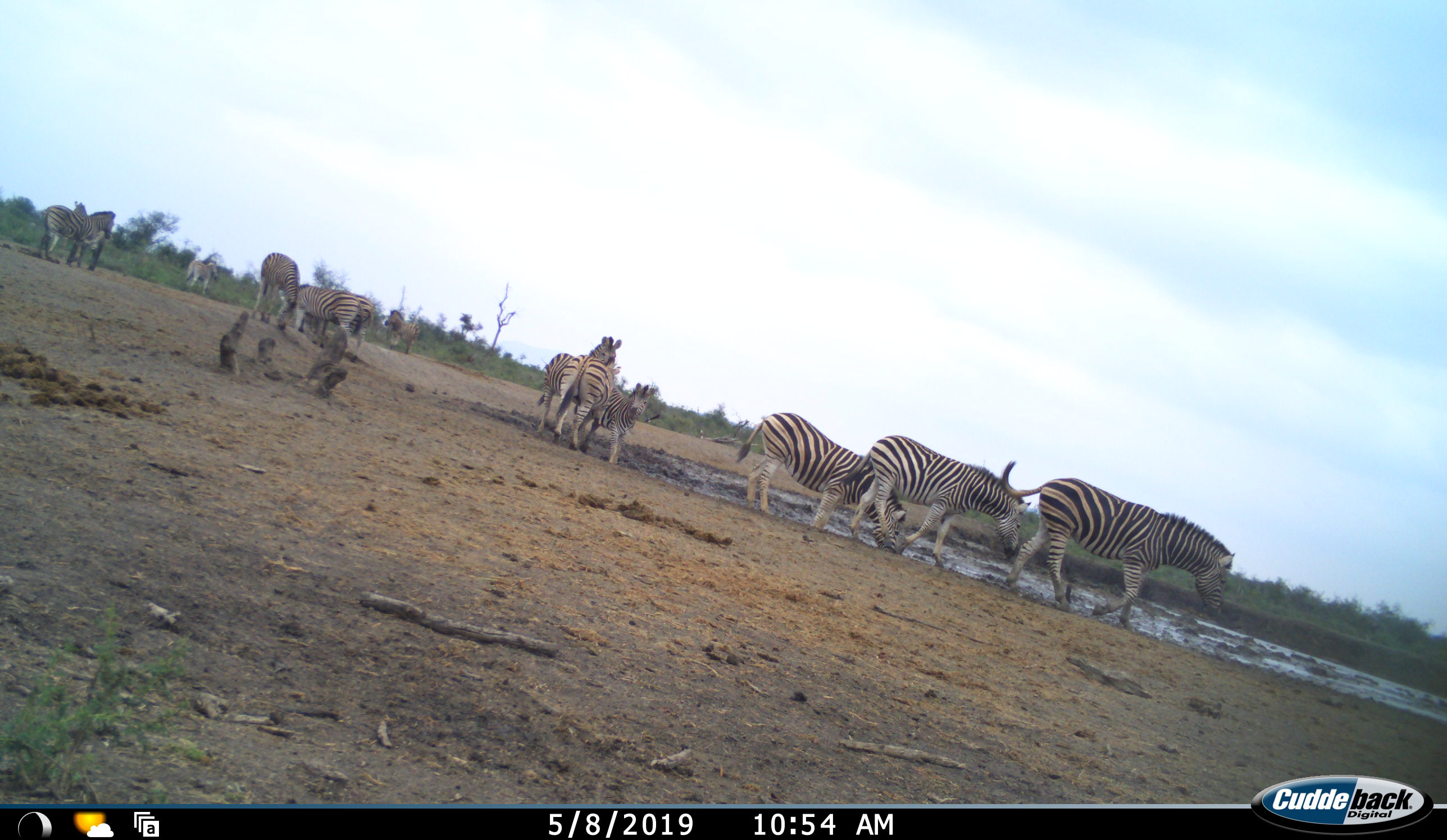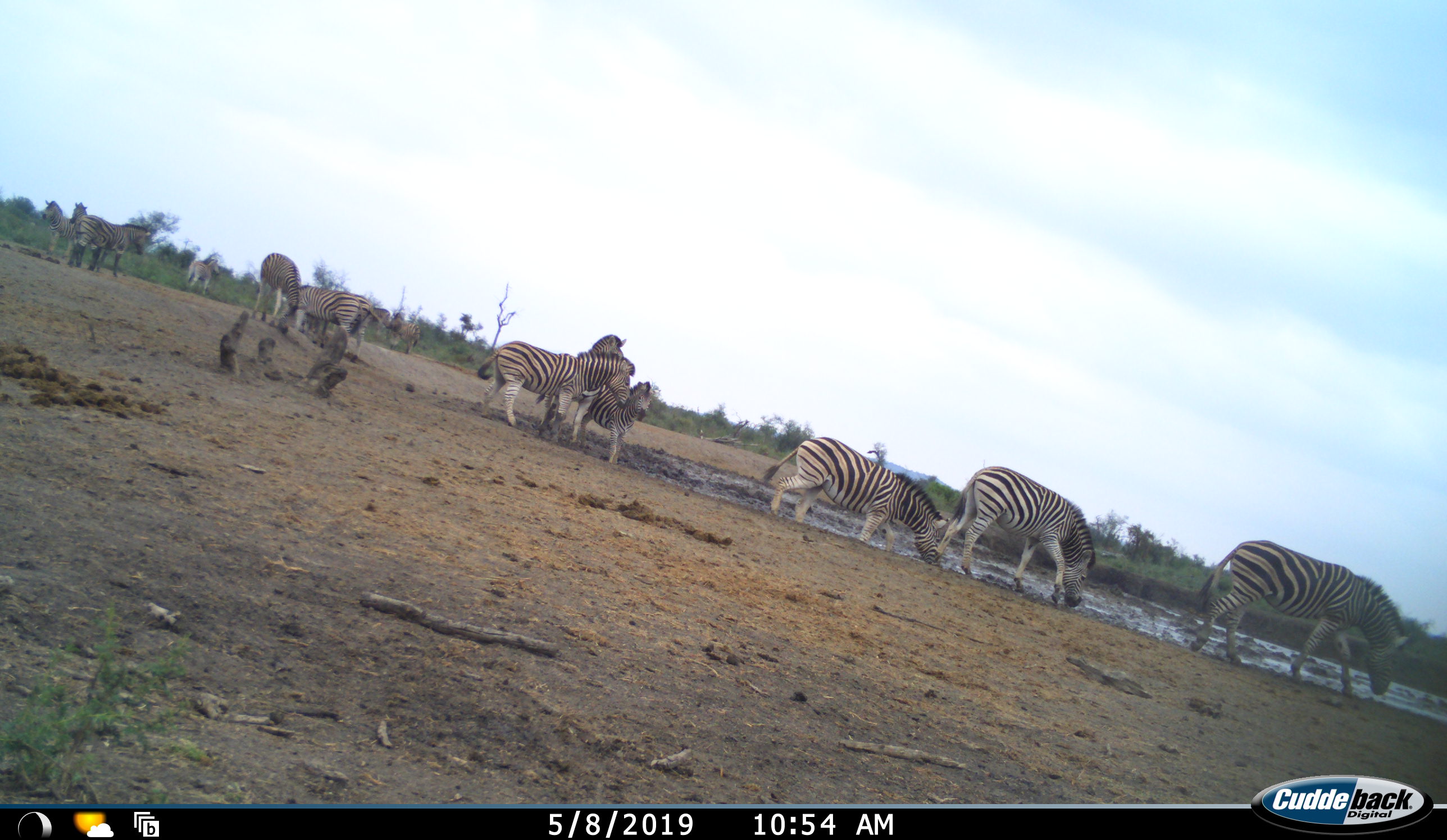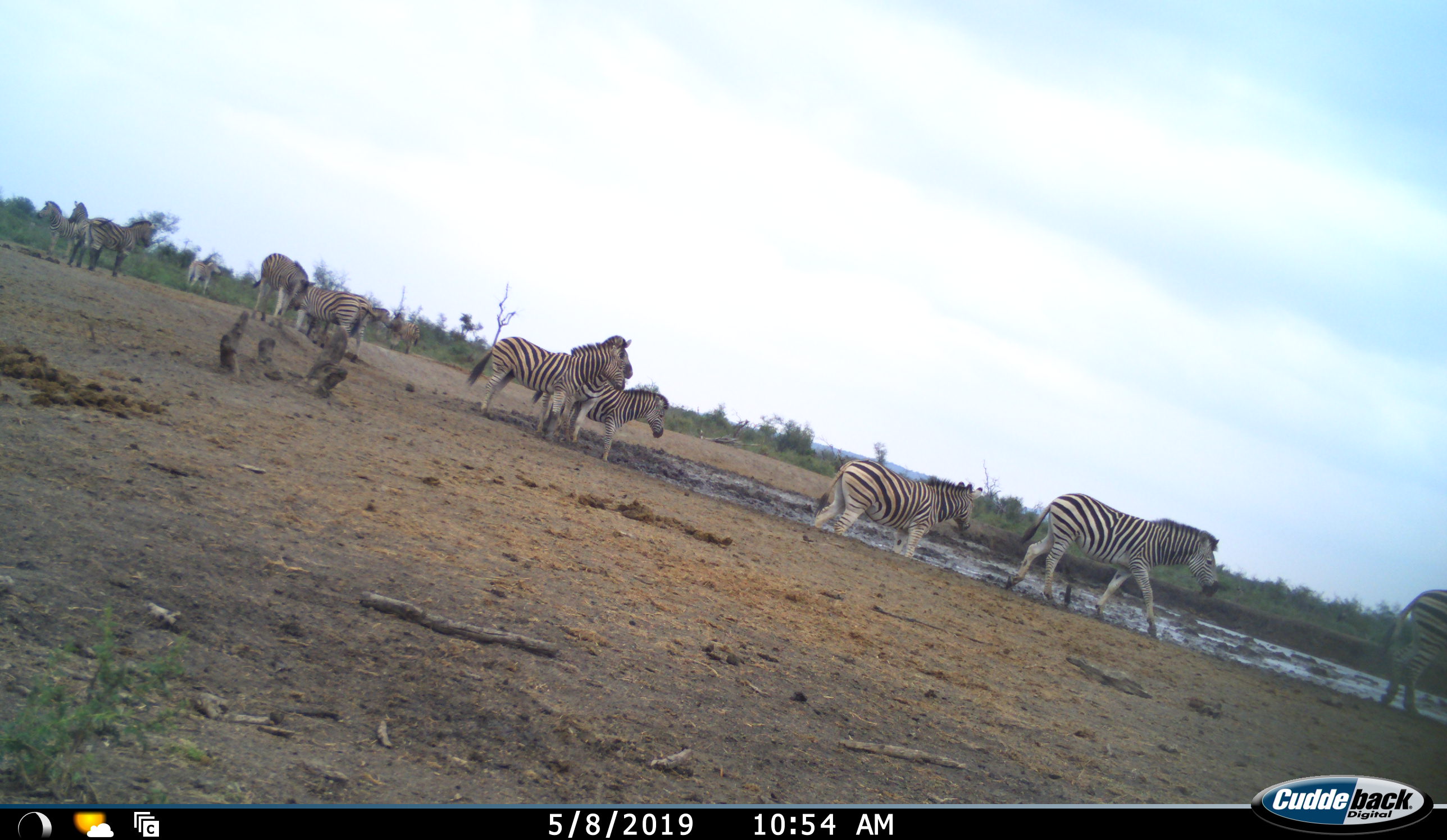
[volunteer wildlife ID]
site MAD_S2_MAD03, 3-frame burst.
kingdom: Animalia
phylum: Chordata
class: Mammalia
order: Perissodactyla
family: Equidae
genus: Equus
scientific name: Equus quagga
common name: plains zebra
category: zebraplains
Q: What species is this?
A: Zebraplains (plains zebra) (Equus quagga).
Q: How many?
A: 11-50.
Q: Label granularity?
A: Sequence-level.